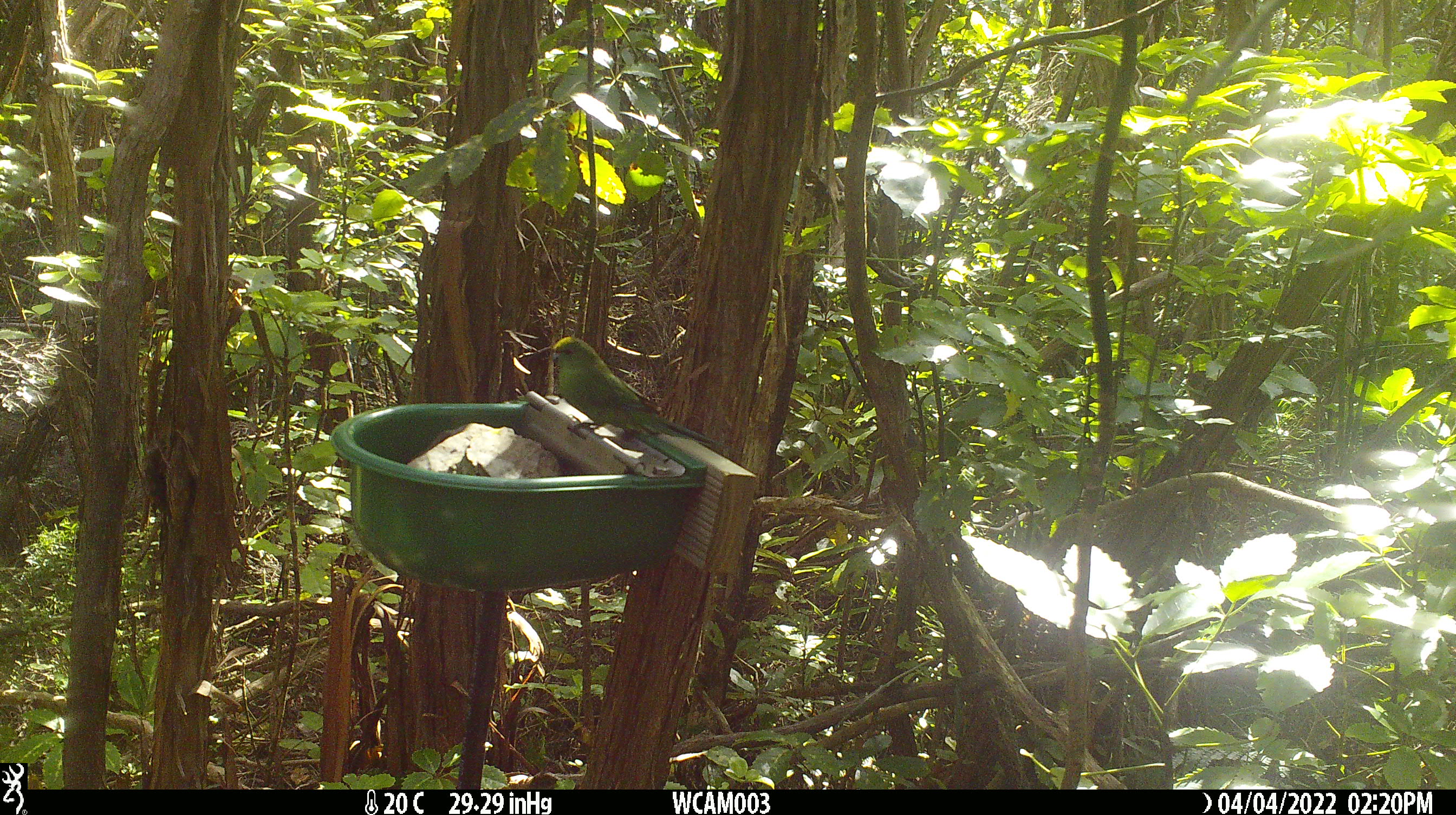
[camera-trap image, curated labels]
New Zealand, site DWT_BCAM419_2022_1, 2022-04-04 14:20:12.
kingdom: Animalia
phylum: Chordata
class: Aves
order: Psittaciformes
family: Psittaculidae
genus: Cyanoramphus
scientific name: Cyanoramphus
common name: parakeet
Parakeet (Cyanoramphus).